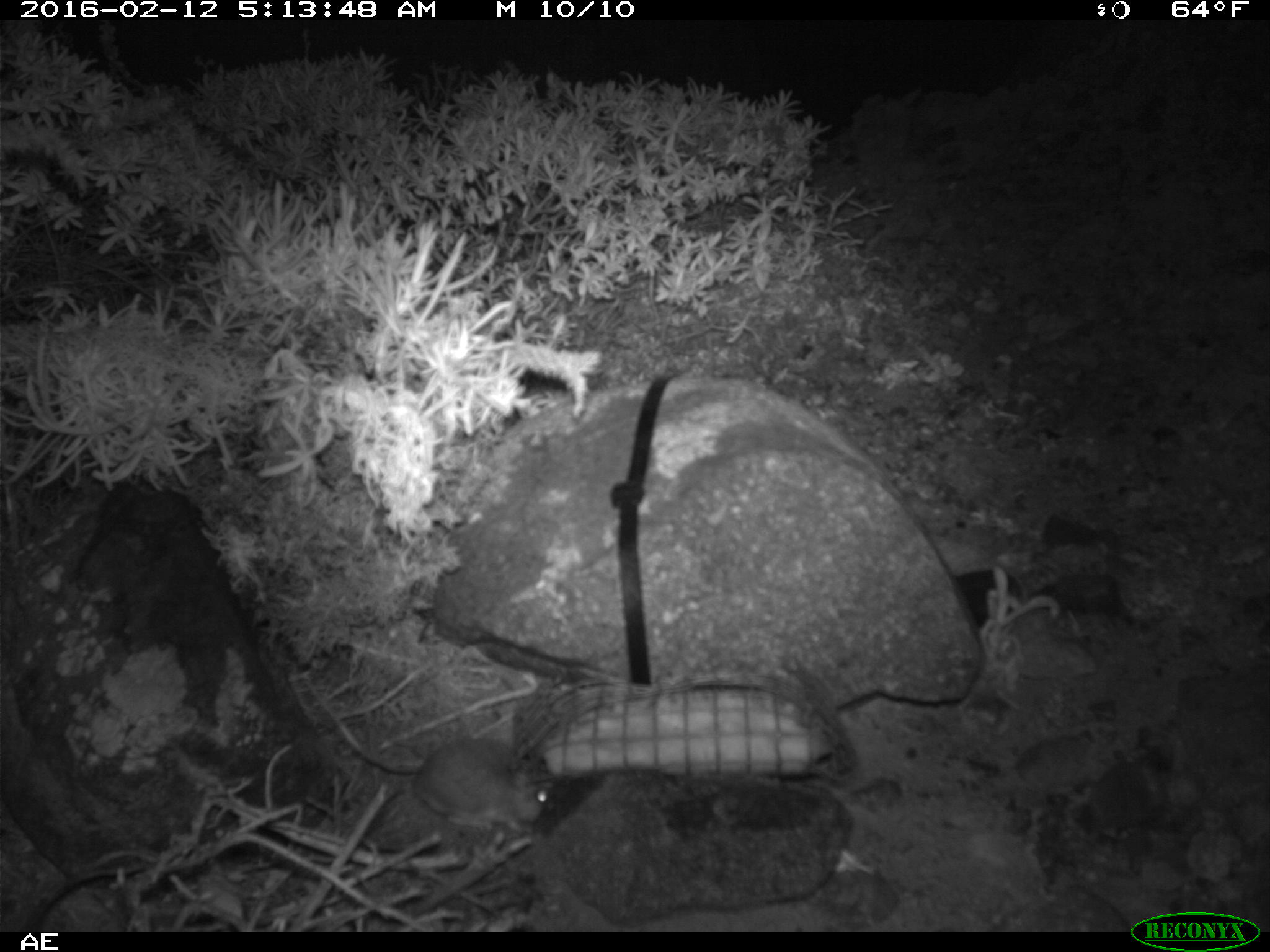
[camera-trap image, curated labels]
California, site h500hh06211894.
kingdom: Animalia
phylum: Chordata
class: Mammalia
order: Rodentia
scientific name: Rodentia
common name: rodent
Rodent (Rodentia).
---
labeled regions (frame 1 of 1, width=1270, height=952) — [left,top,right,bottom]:
rodent: [335,721,551,832]